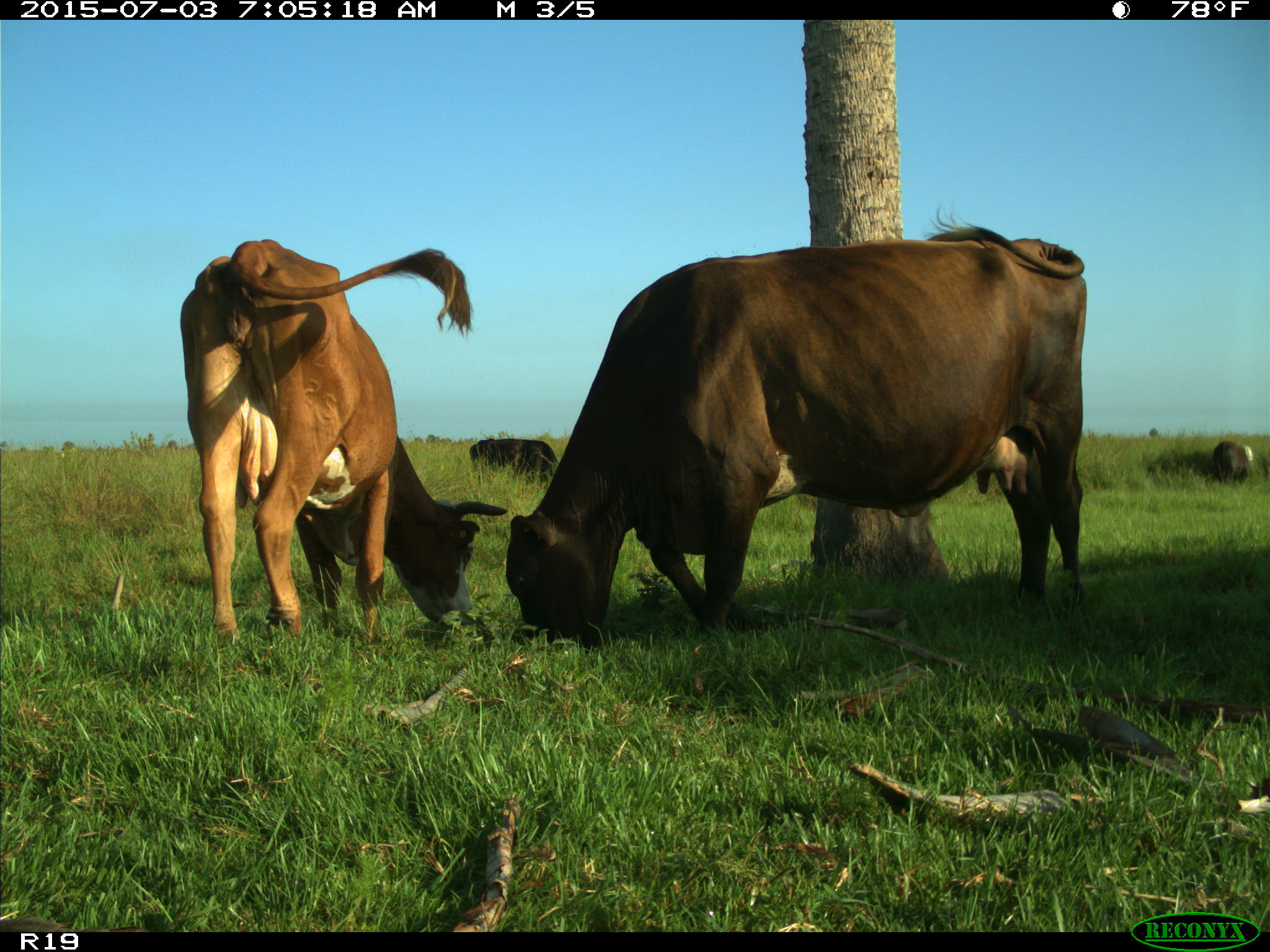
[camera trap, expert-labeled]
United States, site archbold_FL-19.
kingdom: Animalia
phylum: Chordata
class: Mammalia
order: Artiodactyla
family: Bovidae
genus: Bos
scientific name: Bos taurus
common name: domestic cow